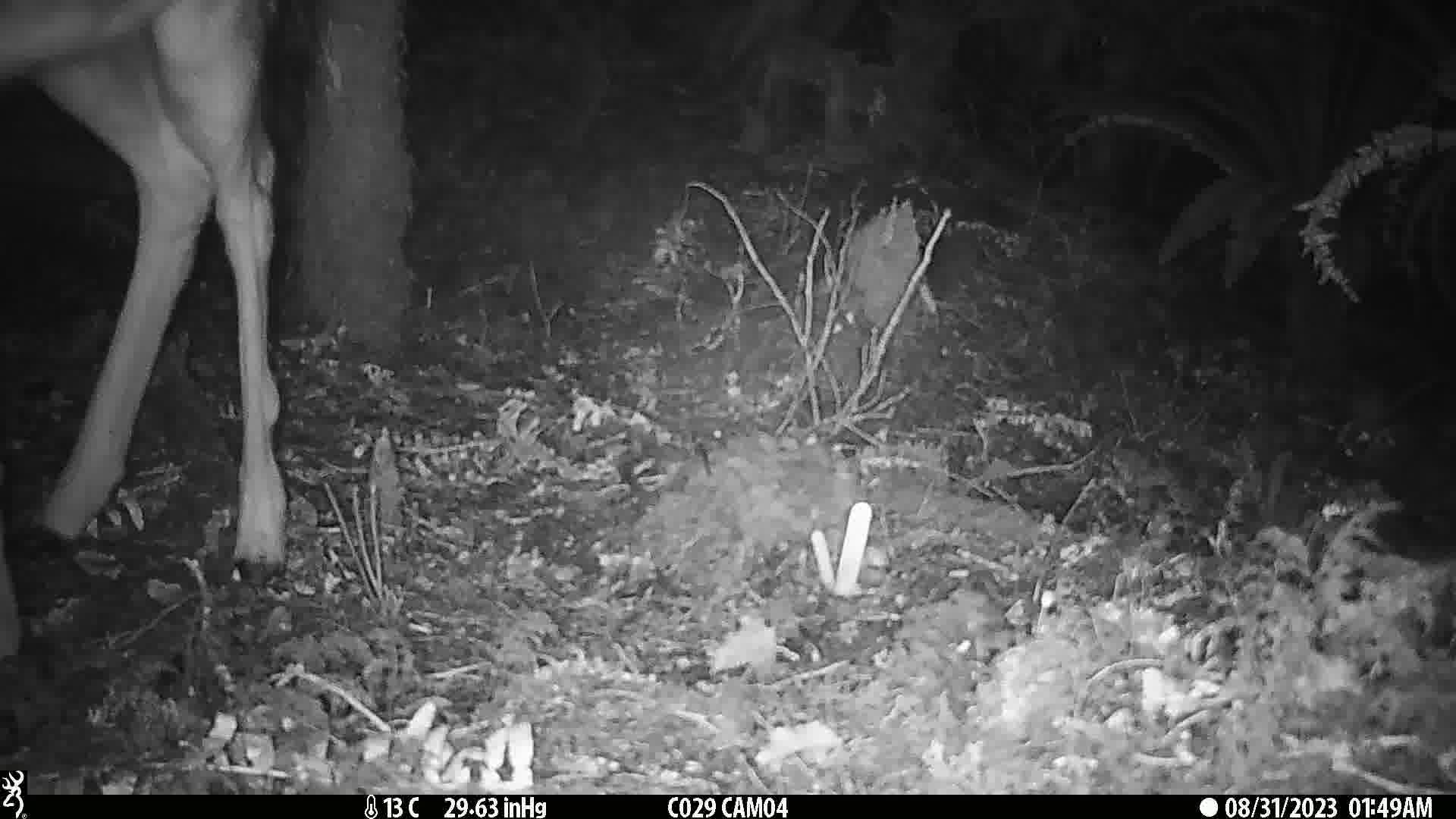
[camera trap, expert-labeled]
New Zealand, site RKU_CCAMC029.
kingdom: Animalia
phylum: Chordata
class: Mammalia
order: Artiodactyla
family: Cervidae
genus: Odocoileus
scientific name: Odocoileus virginianus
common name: white-tailed deer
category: white tailed deer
White tailed deer (white-tailed deer) (Odocoileus virginianus).